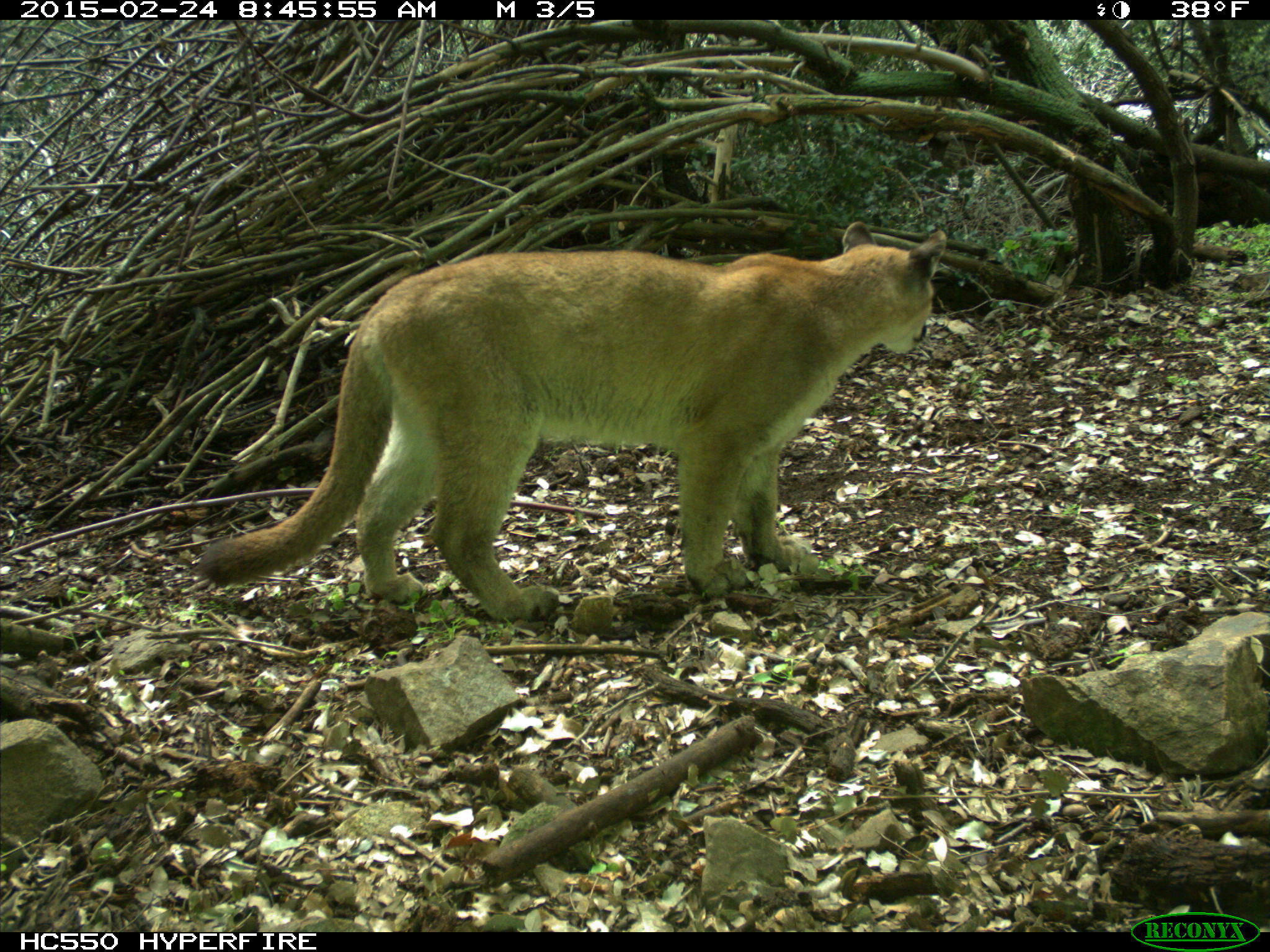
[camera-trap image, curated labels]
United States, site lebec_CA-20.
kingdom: Animalia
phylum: Chordata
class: Mammalia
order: Carnivora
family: Felidae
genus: Puma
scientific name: Puma concolor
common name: mountain lion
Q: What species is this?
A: Puma concolor (mountain lion).